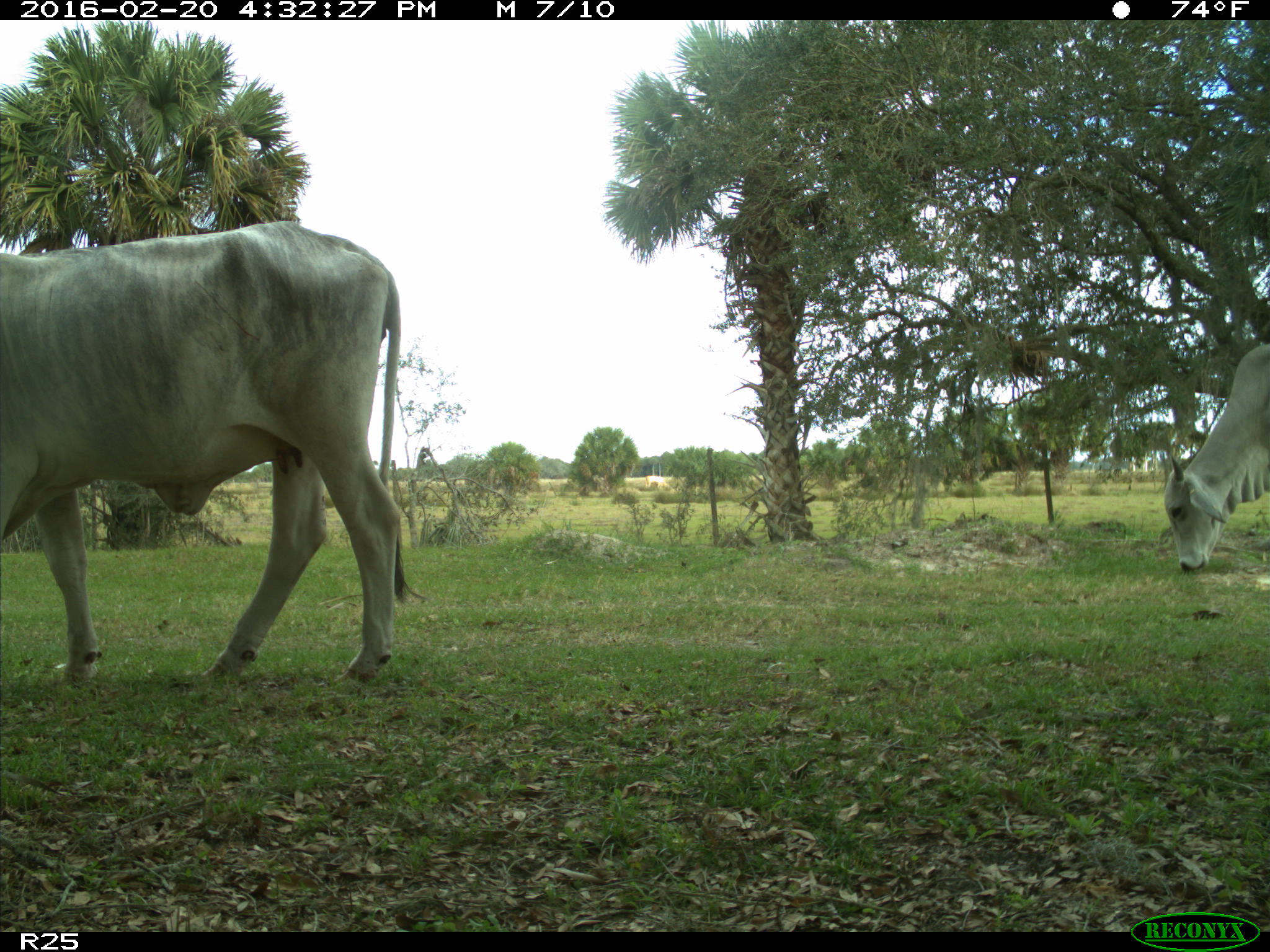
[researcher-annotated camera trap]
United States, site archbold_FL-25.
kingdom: Animalia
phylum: Chordata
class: Mammalia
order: Artiodactyla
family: Bovidae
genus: Bos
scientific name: Bos taurus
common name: domestic cow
Bos taurus (domestic cow).